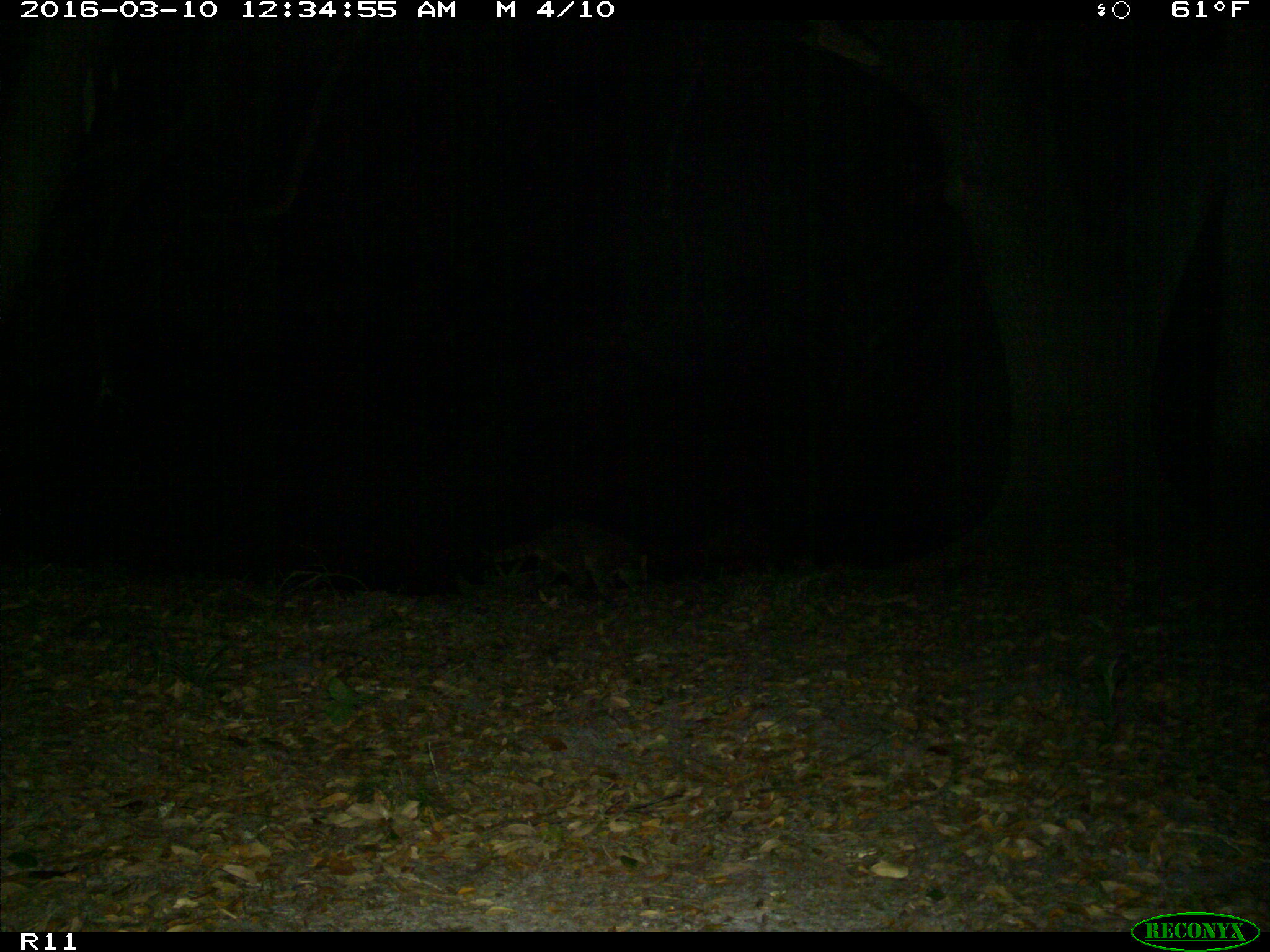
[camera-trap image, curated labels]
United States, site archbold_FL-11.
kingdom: Animalia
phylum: Chordata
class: Mammalia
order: Carnivora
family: Procyonidae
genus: Procyon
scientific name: Procyon lotor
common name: common raccoon